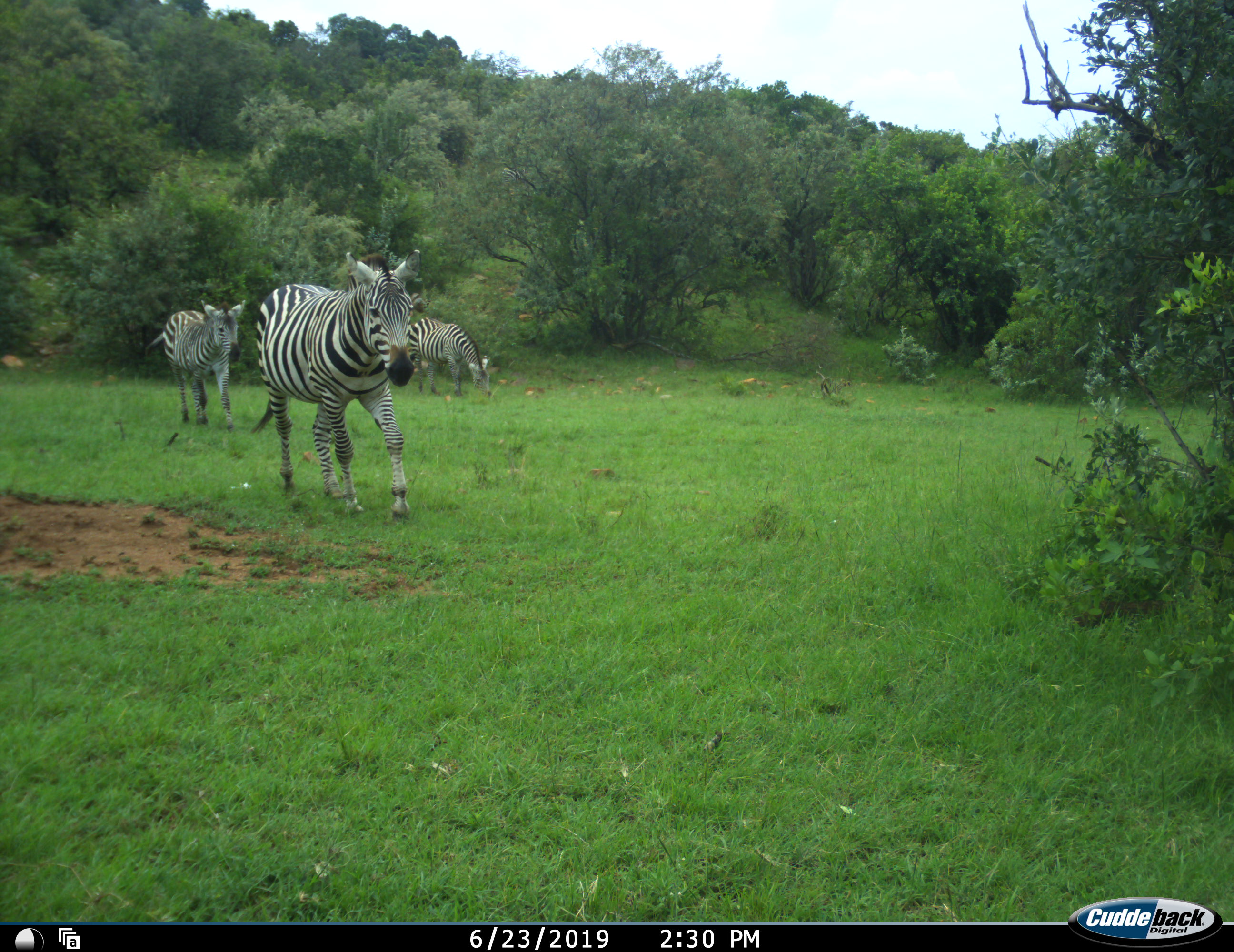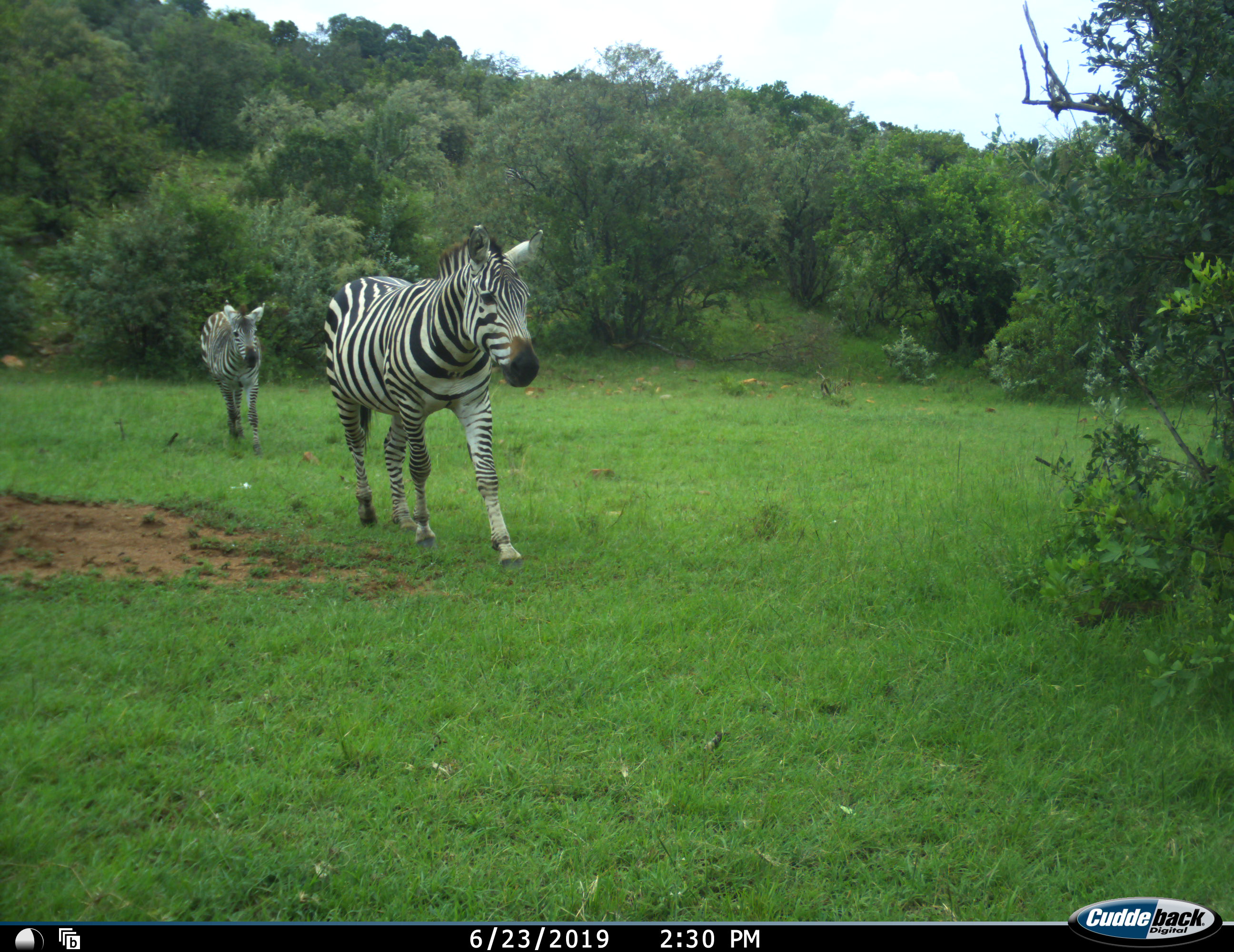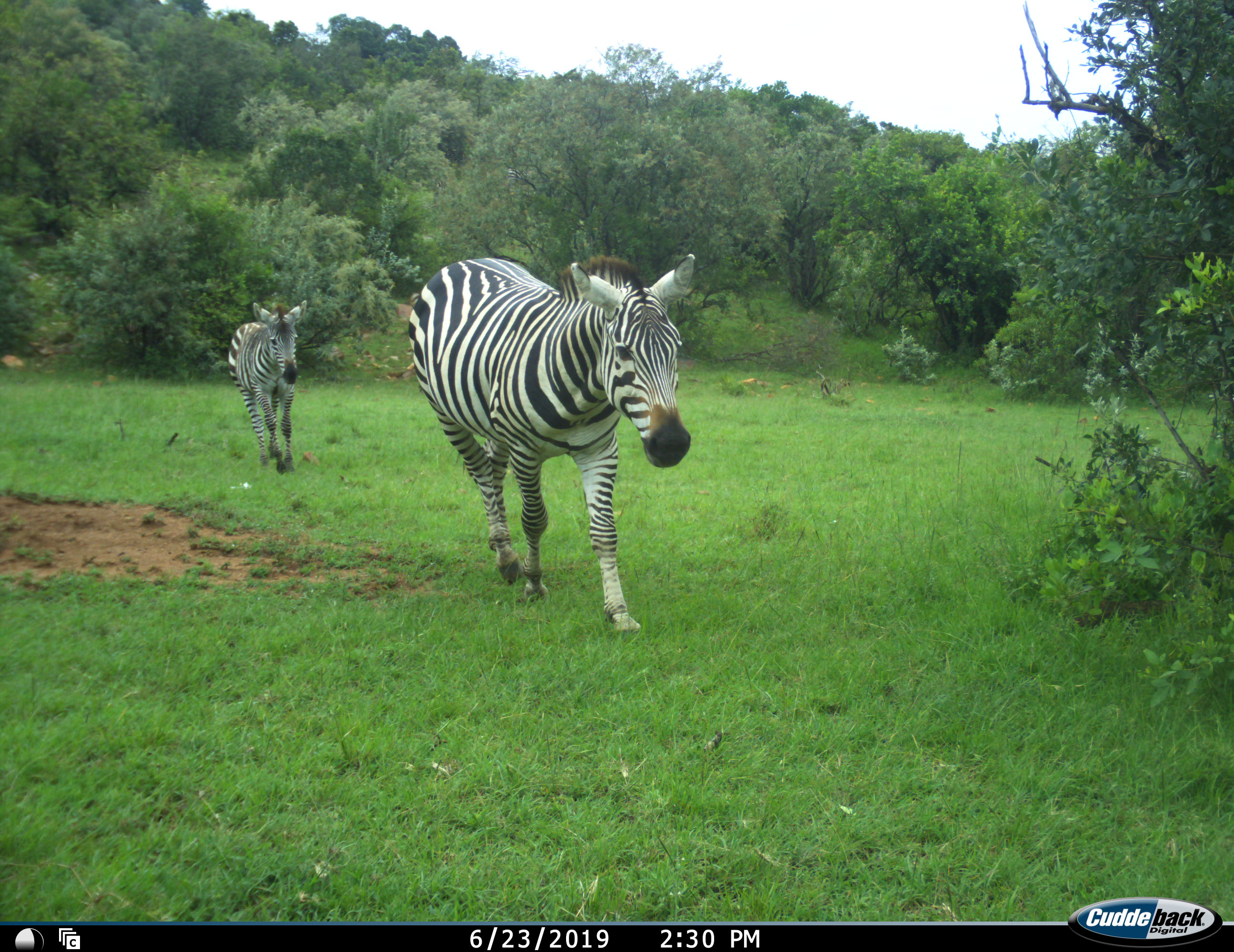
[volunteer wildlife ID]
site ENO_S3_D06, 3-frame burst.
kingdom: Animalia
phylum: Chordata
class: Mammalia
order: Perissodactyla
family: Equidae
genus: Equus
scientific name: Equus quagga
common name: plains zebra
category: zebraplains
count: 3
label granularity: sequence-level